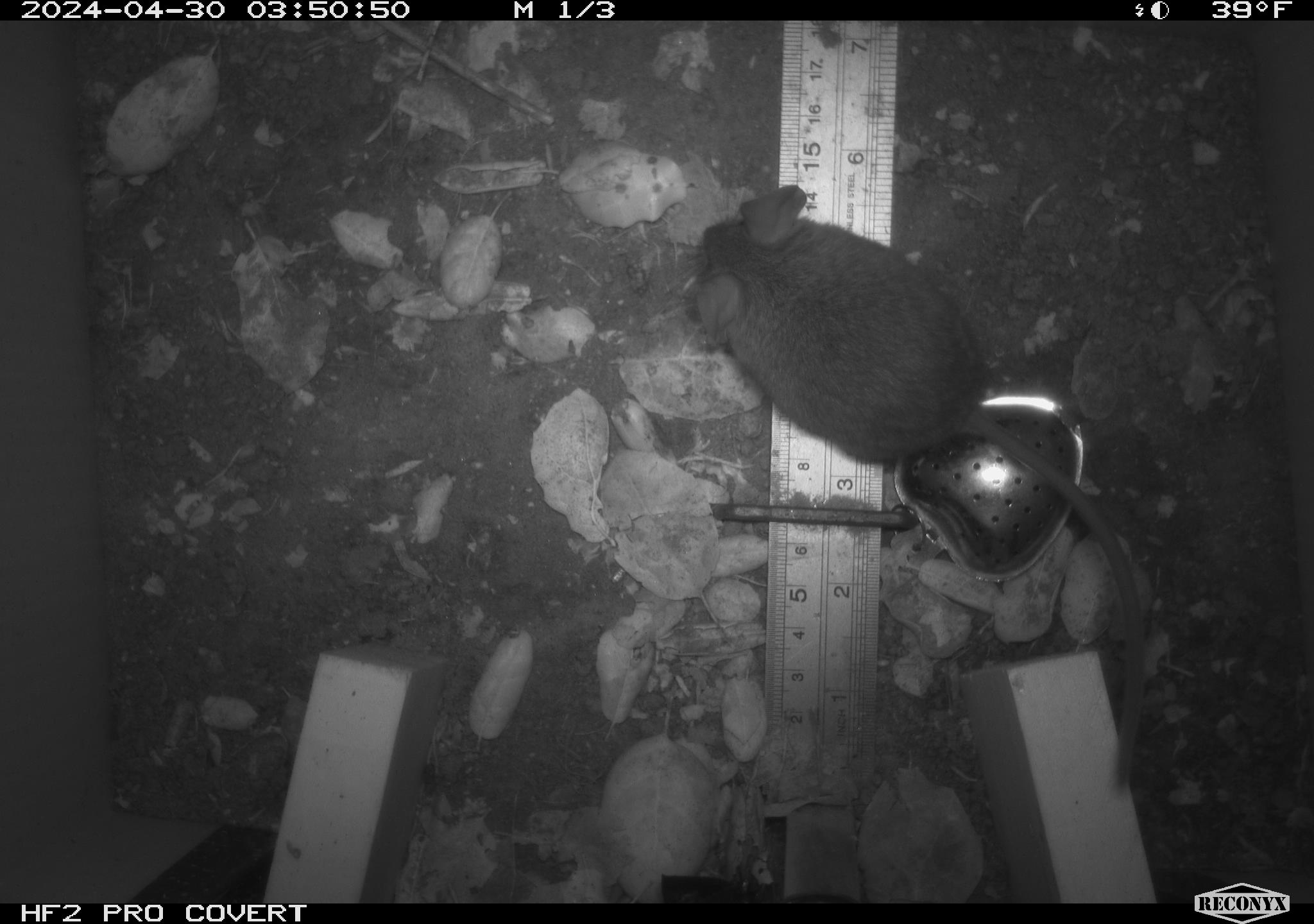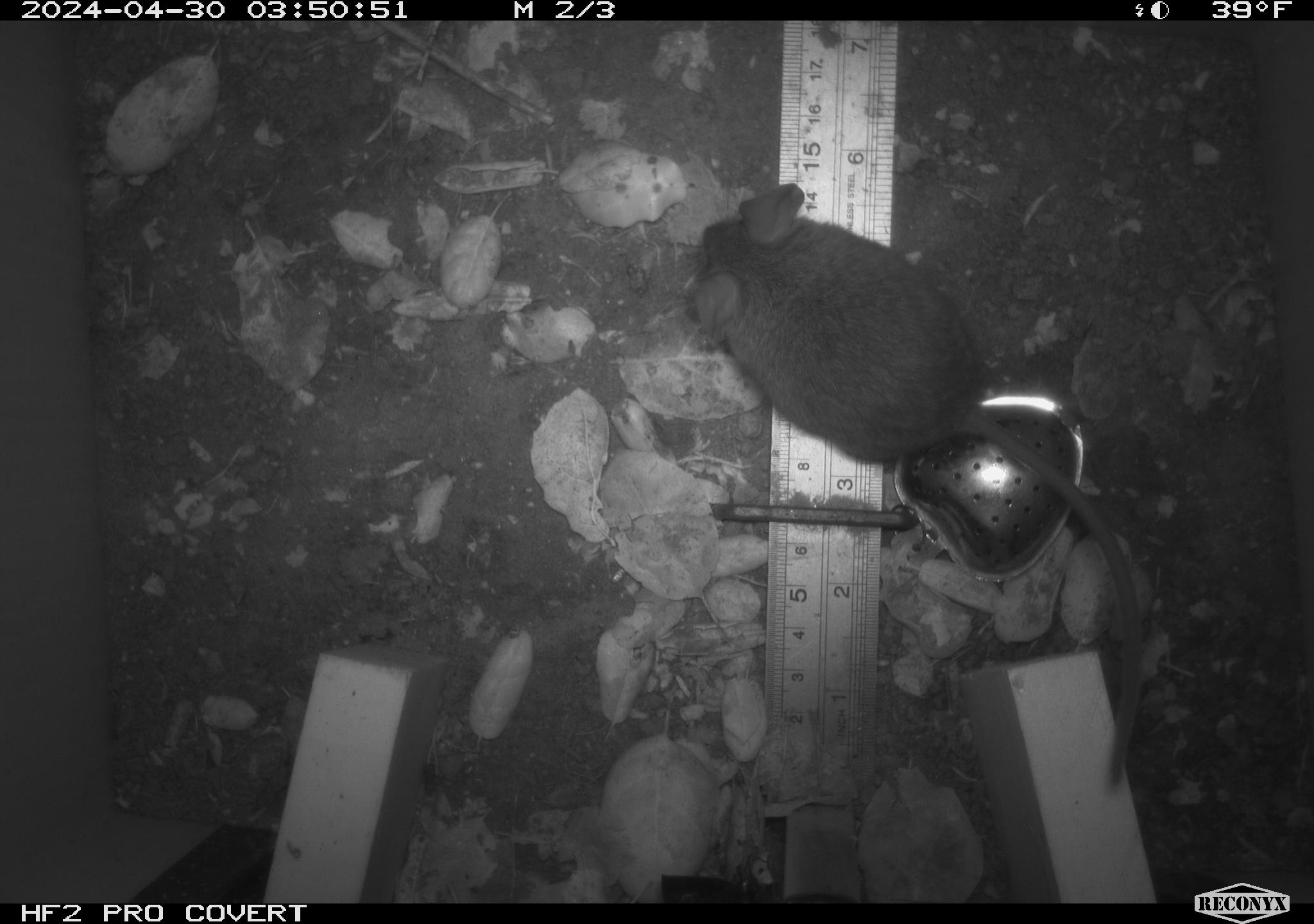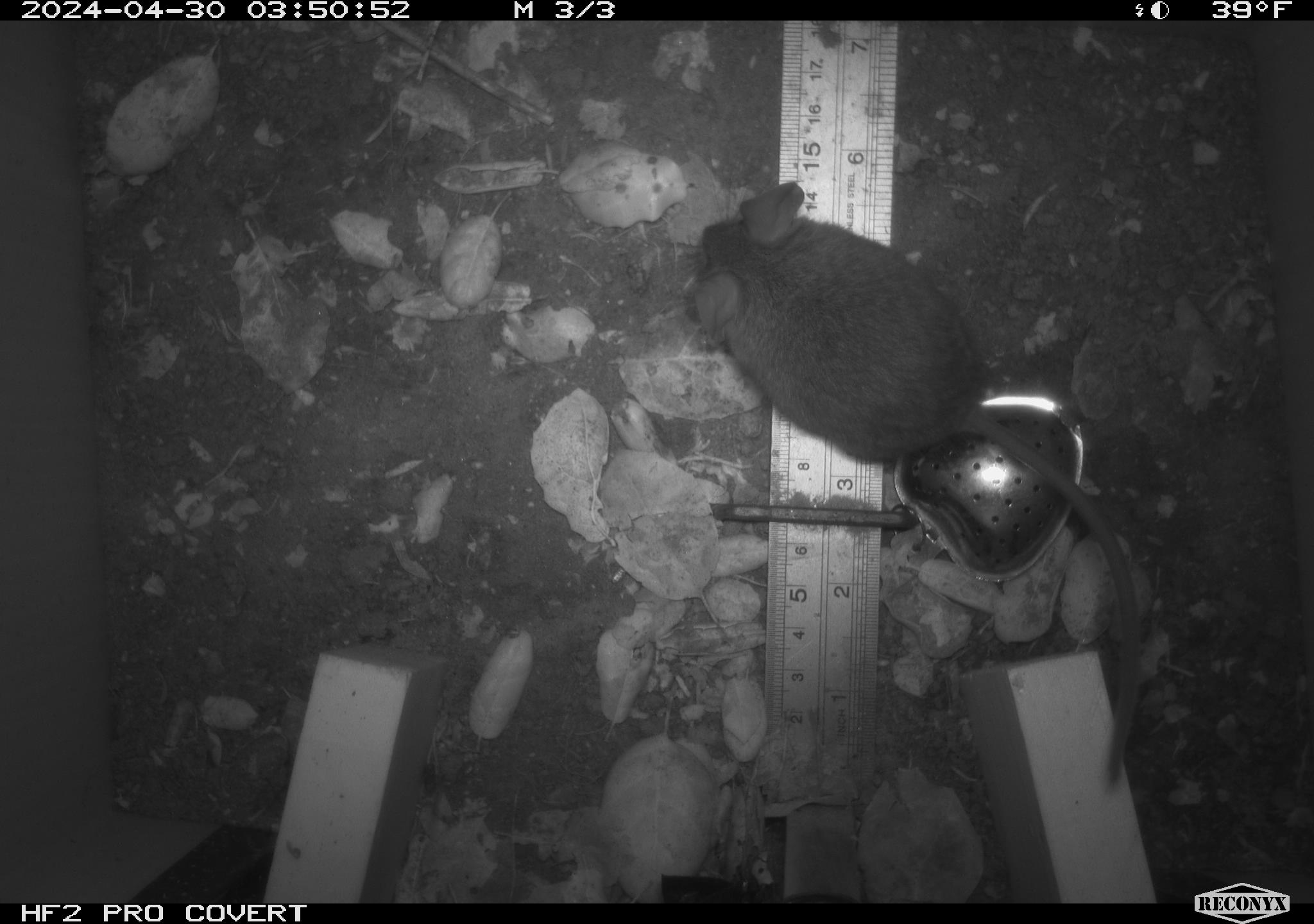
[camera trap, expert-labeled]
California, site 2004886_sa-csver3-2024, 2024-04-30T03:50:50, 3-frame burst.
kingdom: Animalia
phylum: Chordata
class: Mammalia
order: Rodentia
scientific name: Rodentia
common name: rodent